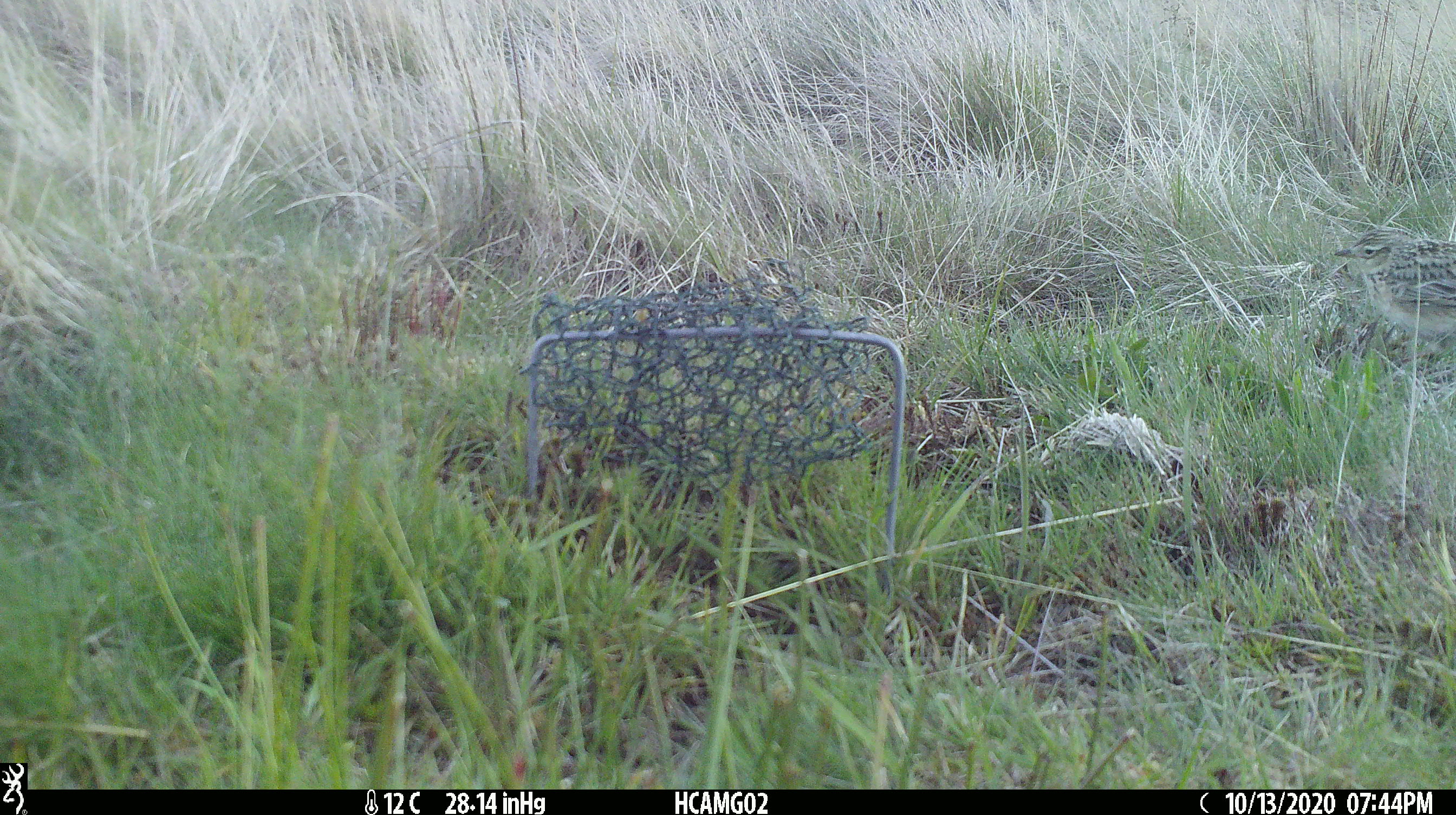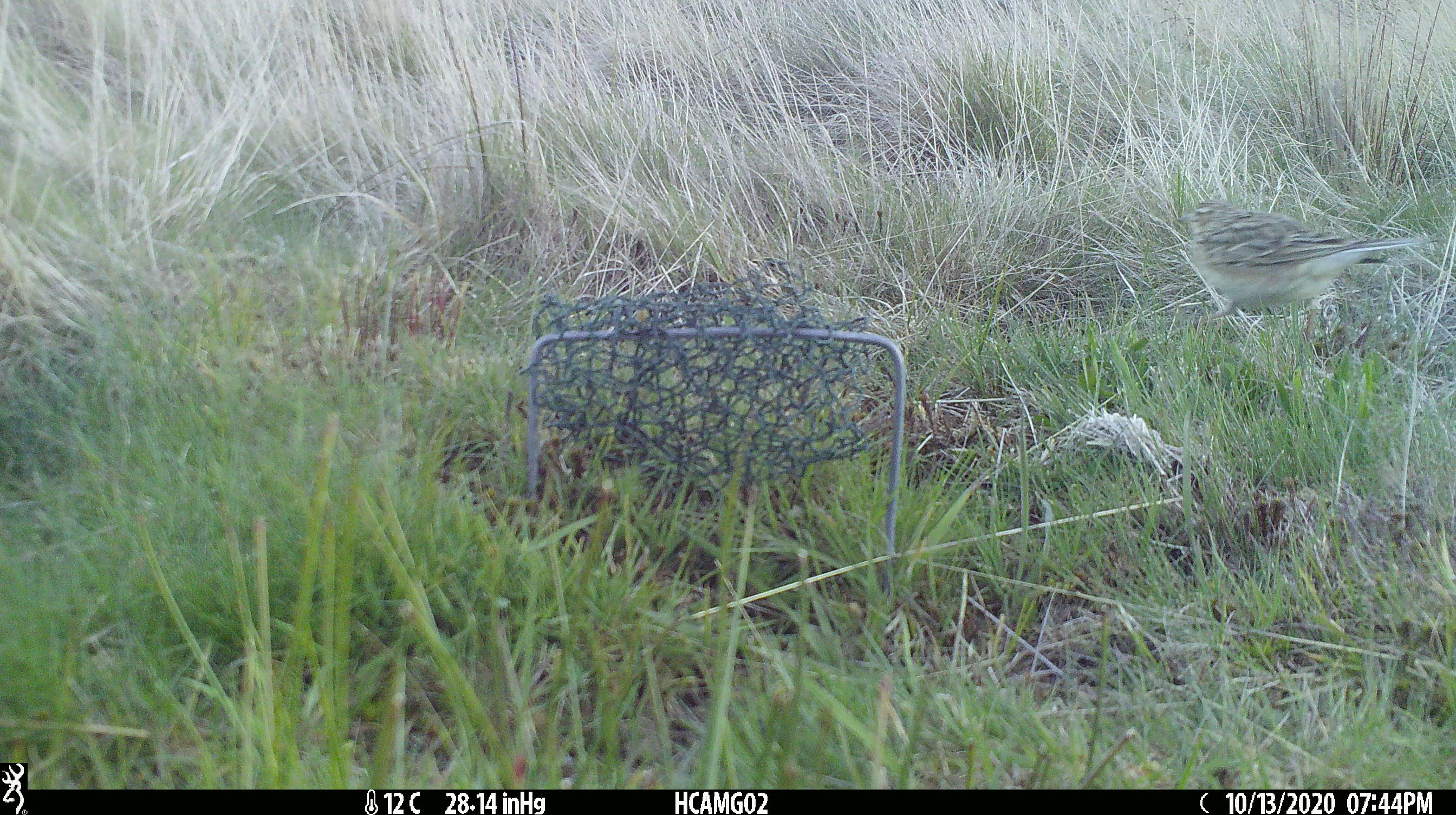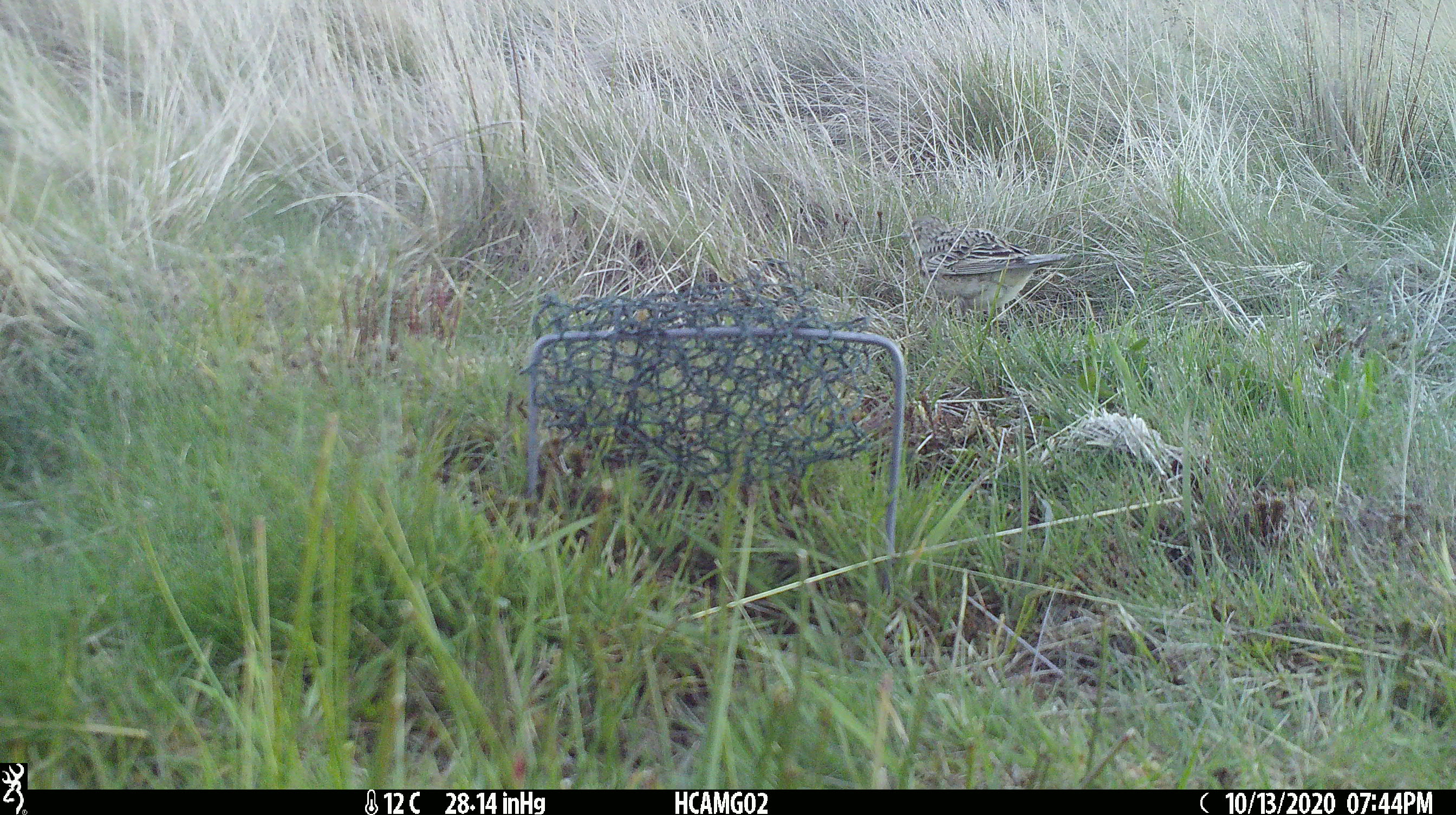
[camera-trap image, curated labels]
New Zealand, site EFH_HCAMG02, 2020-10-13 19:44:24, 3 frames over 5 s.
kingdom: Animalia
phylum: Chordata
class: Aves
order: Passeriformes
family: Motacillidae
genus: Anthus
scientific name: Anthus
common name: pipit